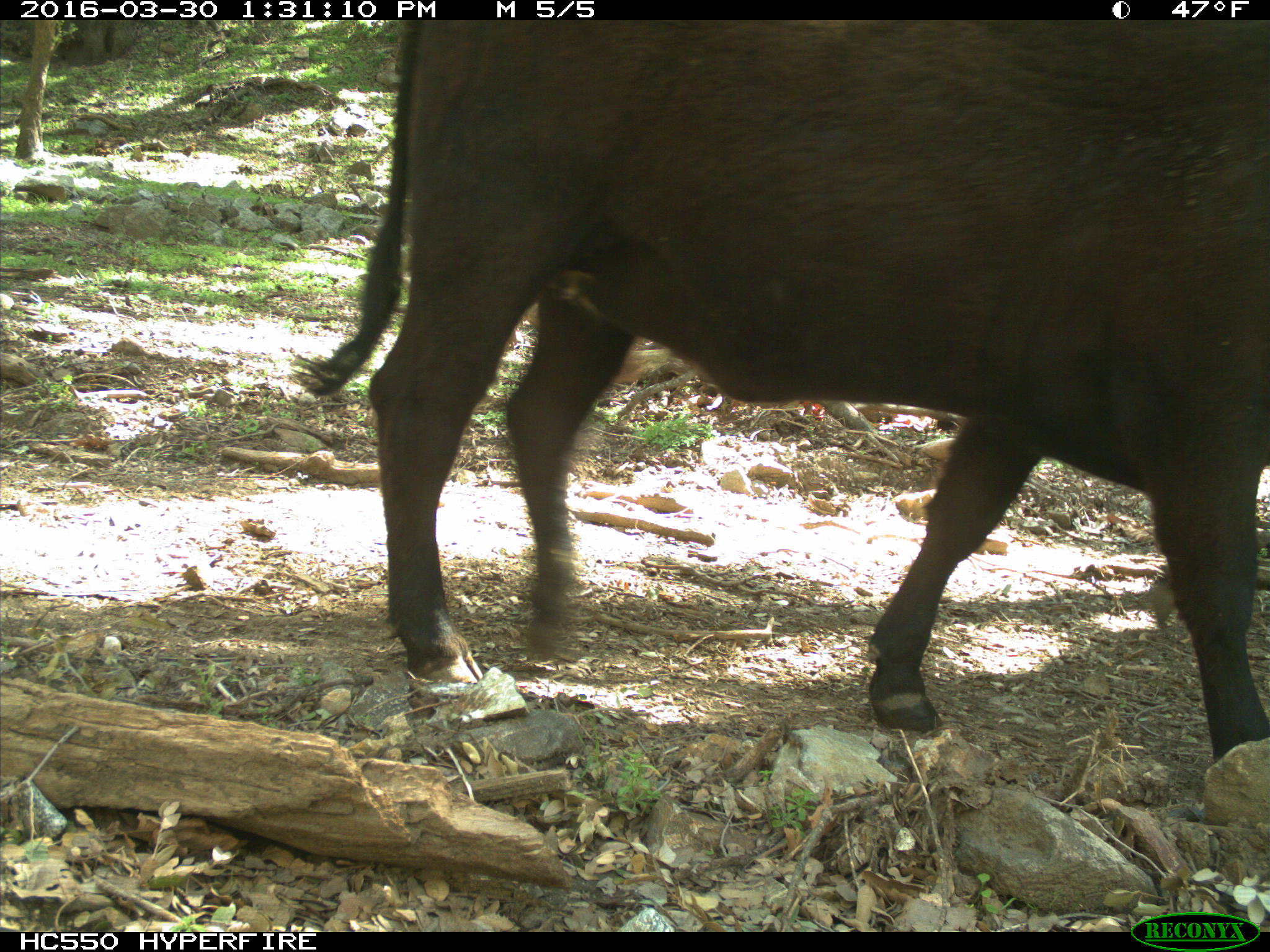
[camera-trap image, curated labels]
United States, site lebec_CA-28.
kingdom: Animalia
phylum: Chordata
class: Mammalia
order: Artiodactyla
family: Bovidae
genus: Bos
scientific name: Bos taurus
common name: domestic cow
Bos taurus (domestic cow).